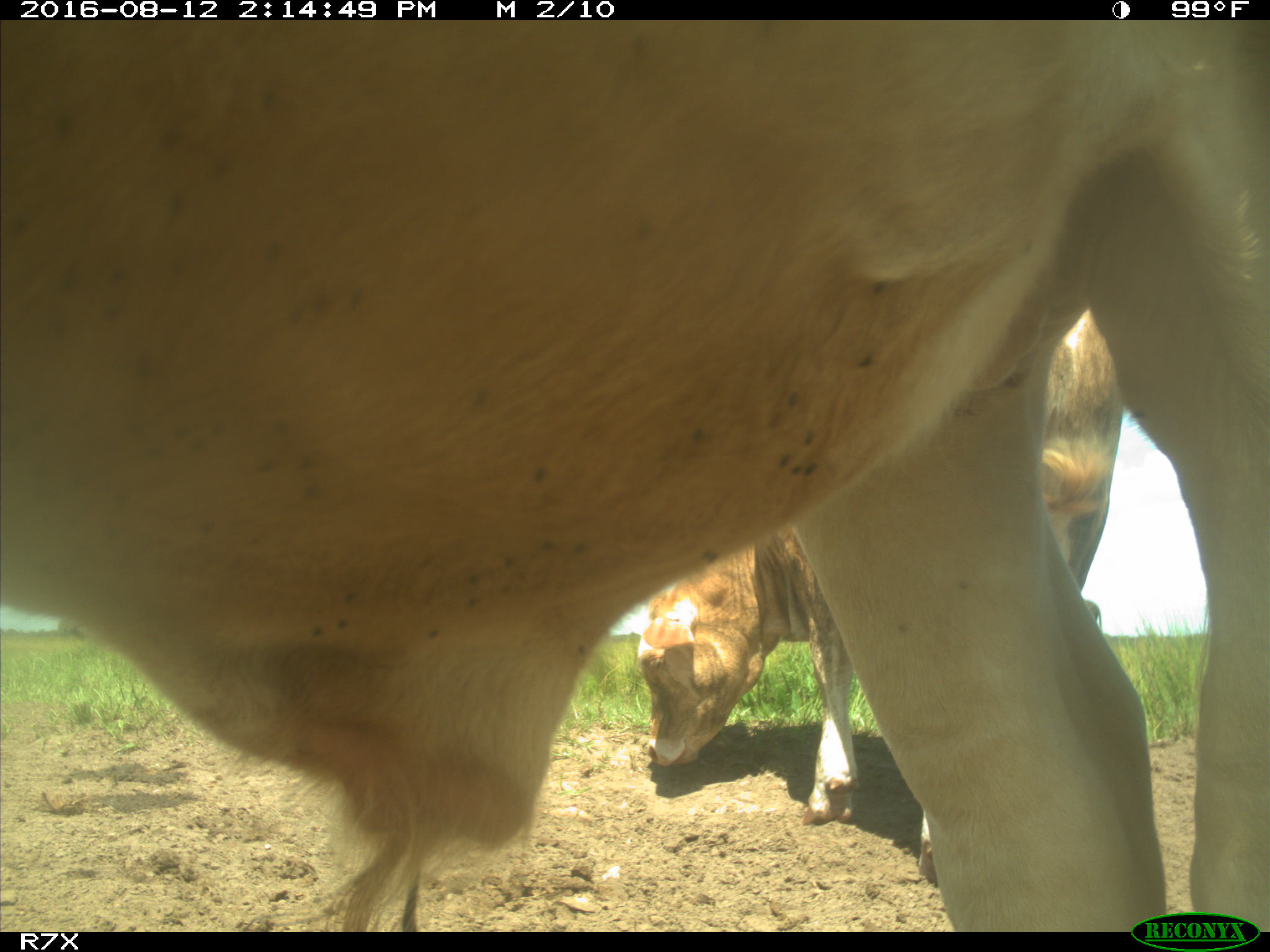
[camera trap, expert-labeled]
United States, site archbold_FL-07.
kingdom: Animalia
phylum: Chordata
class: Mammalia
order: Artiodactyla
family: Bovidae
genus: Bos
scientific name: Bos taurus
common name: domestic cow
Bos taurus (domestic cow).